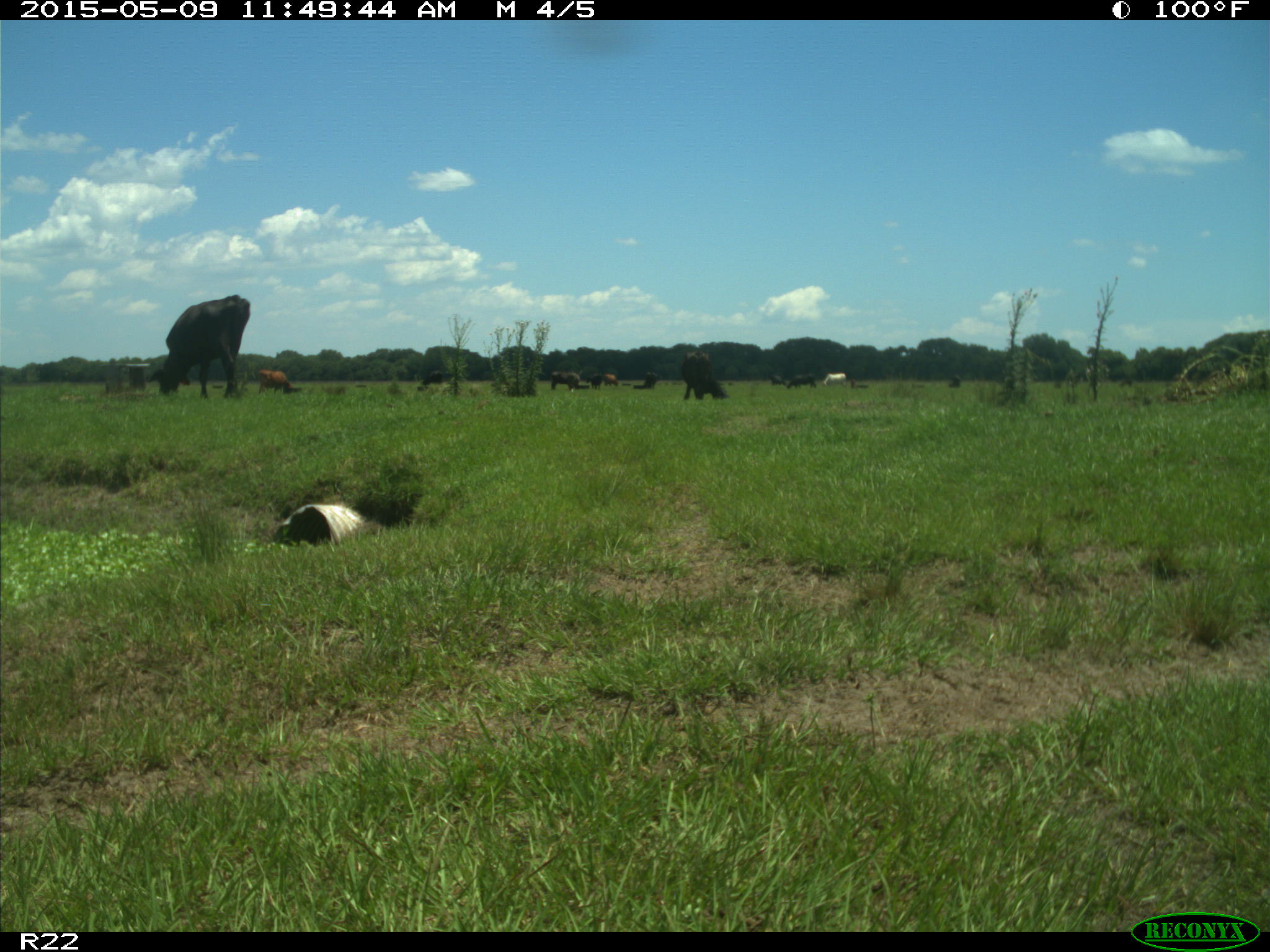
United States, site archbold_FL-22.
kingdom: Animalia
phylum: Chordata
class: Mammalia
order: Artiodactyla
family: Bovidae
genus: Bos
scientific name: Bos taurus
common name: domestic cow